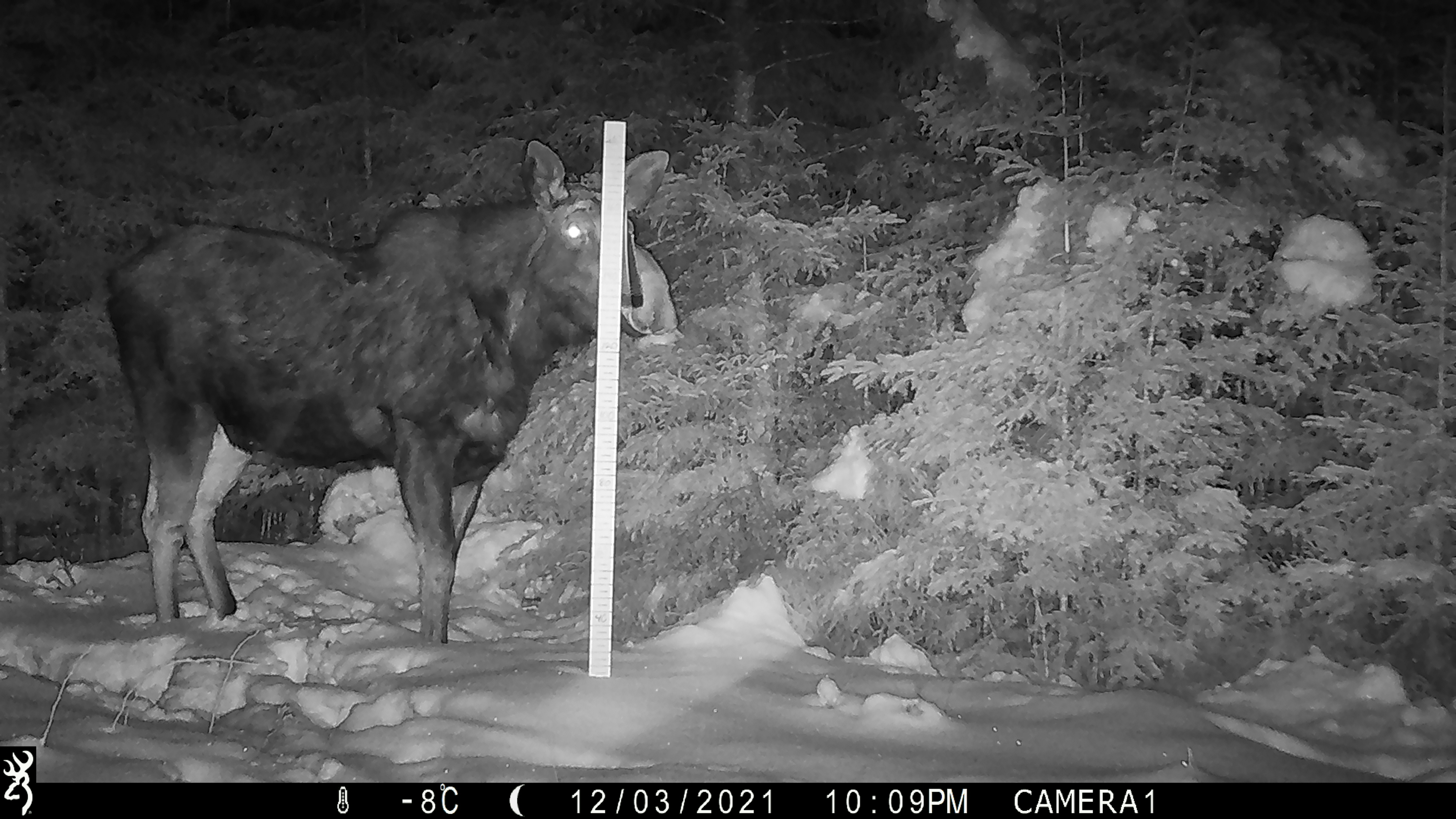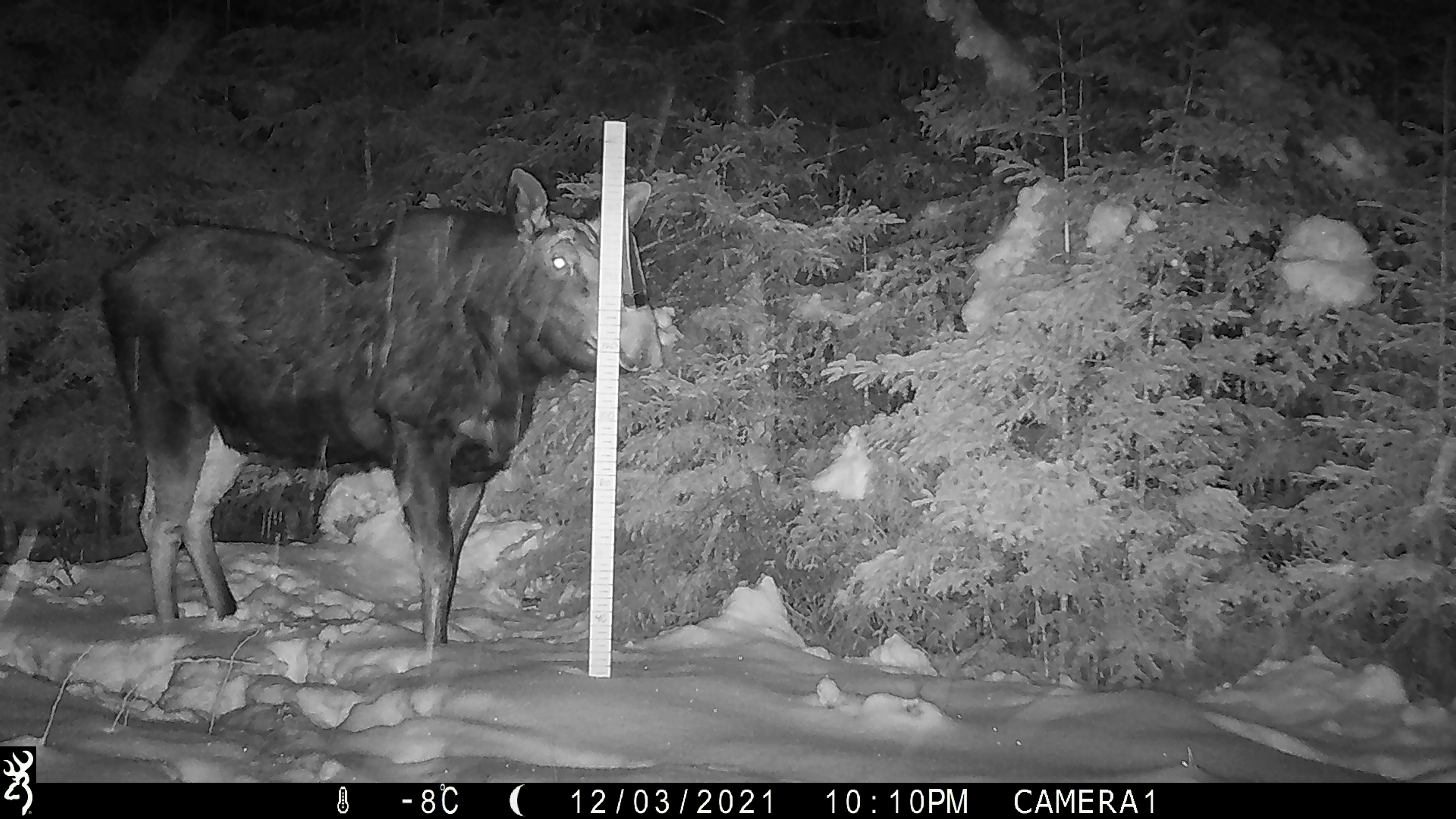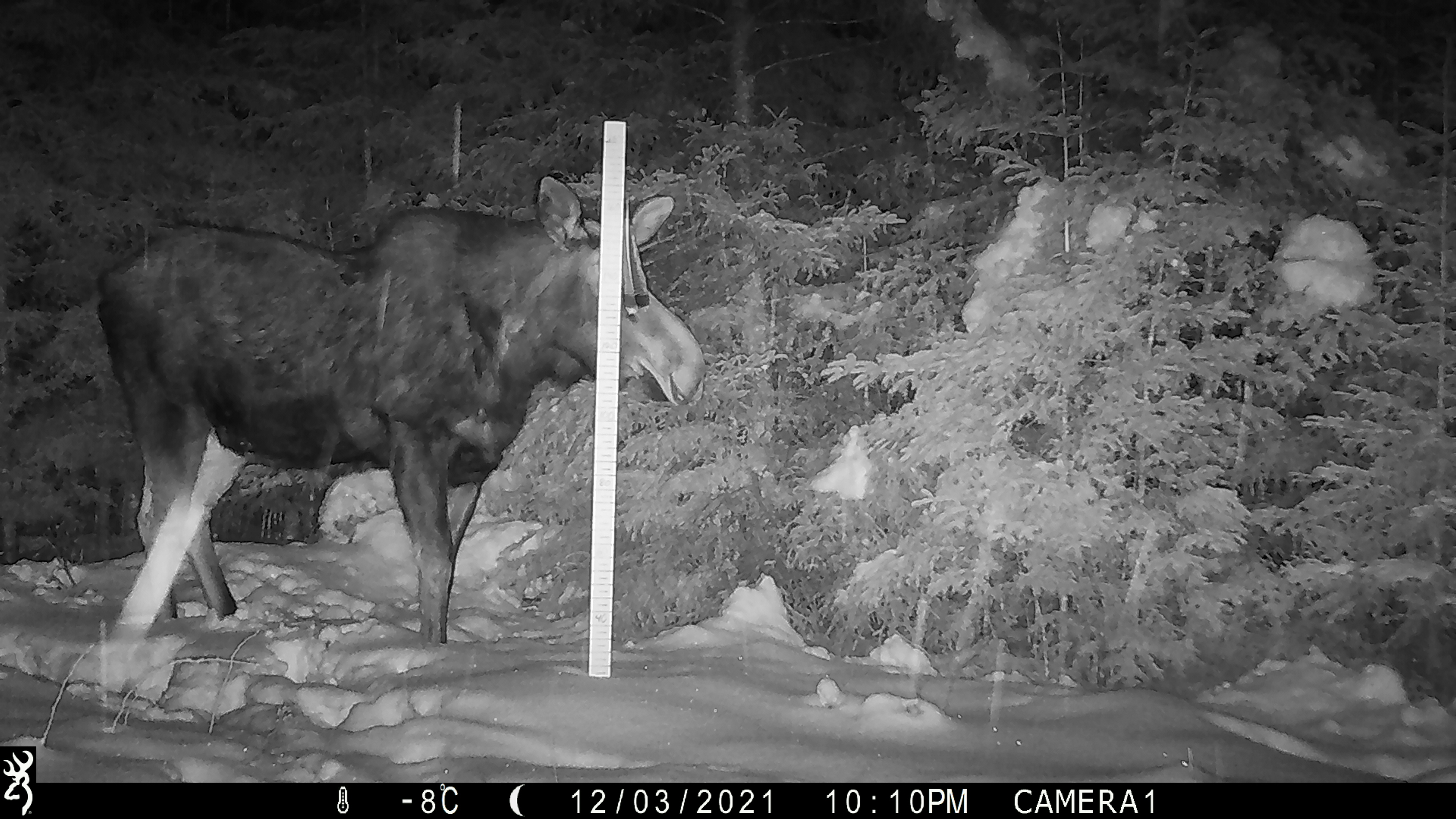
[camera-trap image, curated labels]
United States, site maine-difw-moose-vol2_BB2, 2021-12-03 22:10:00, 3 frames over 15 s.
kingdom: Animalia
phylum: Chordata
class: Mammalia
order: Artiodactyla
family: Cervidae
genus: Alces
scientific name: Alces alces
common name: moose